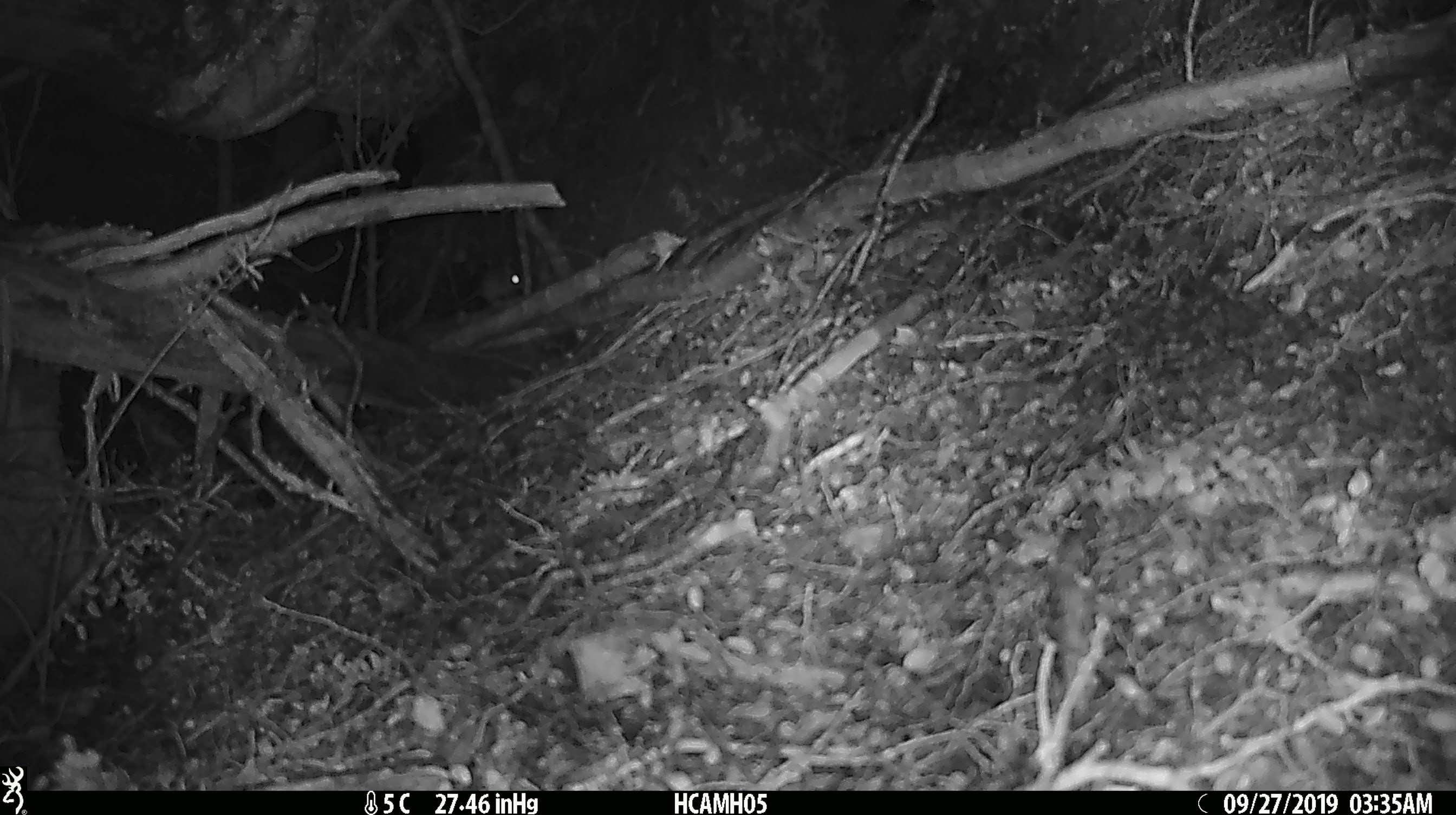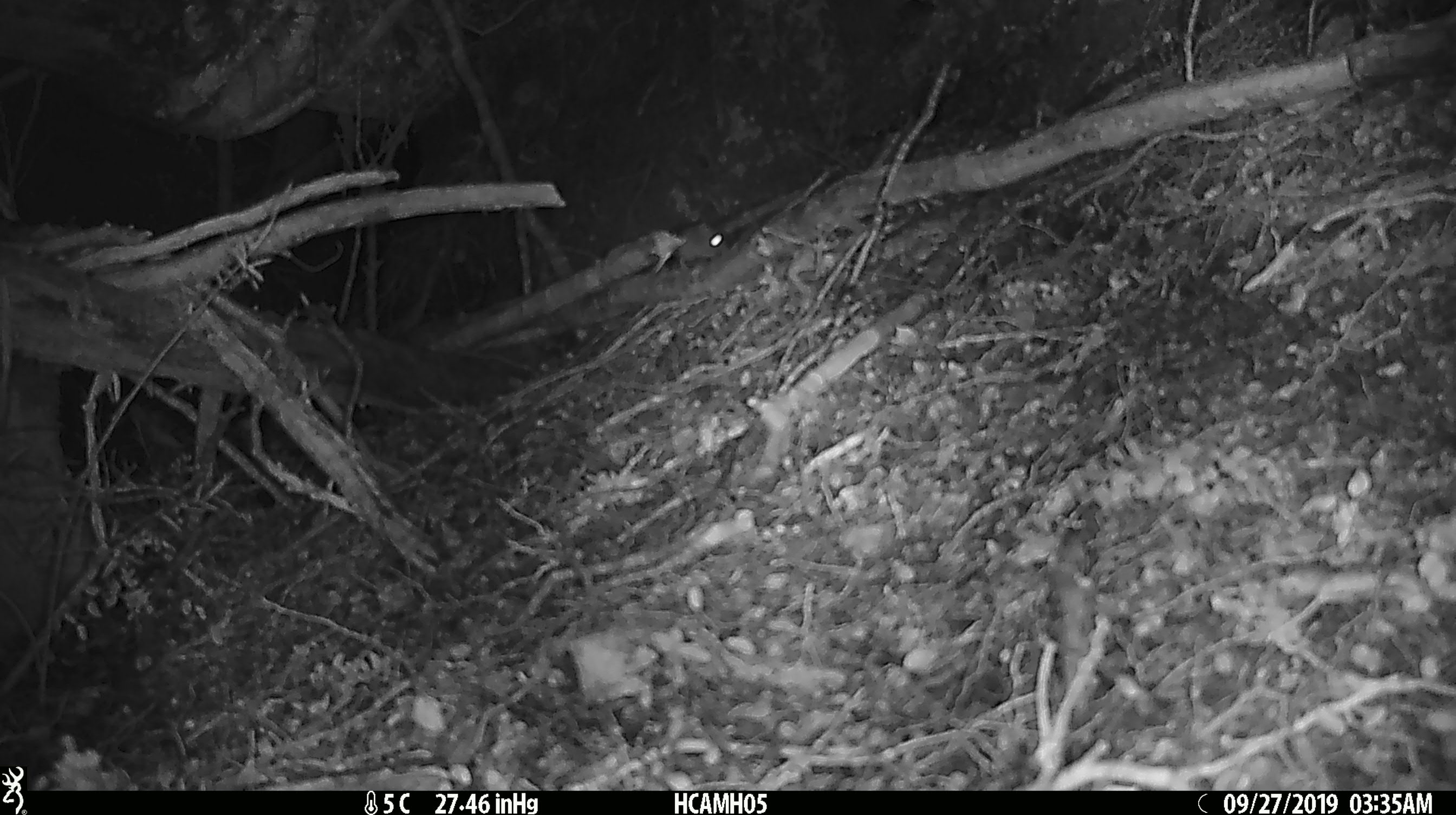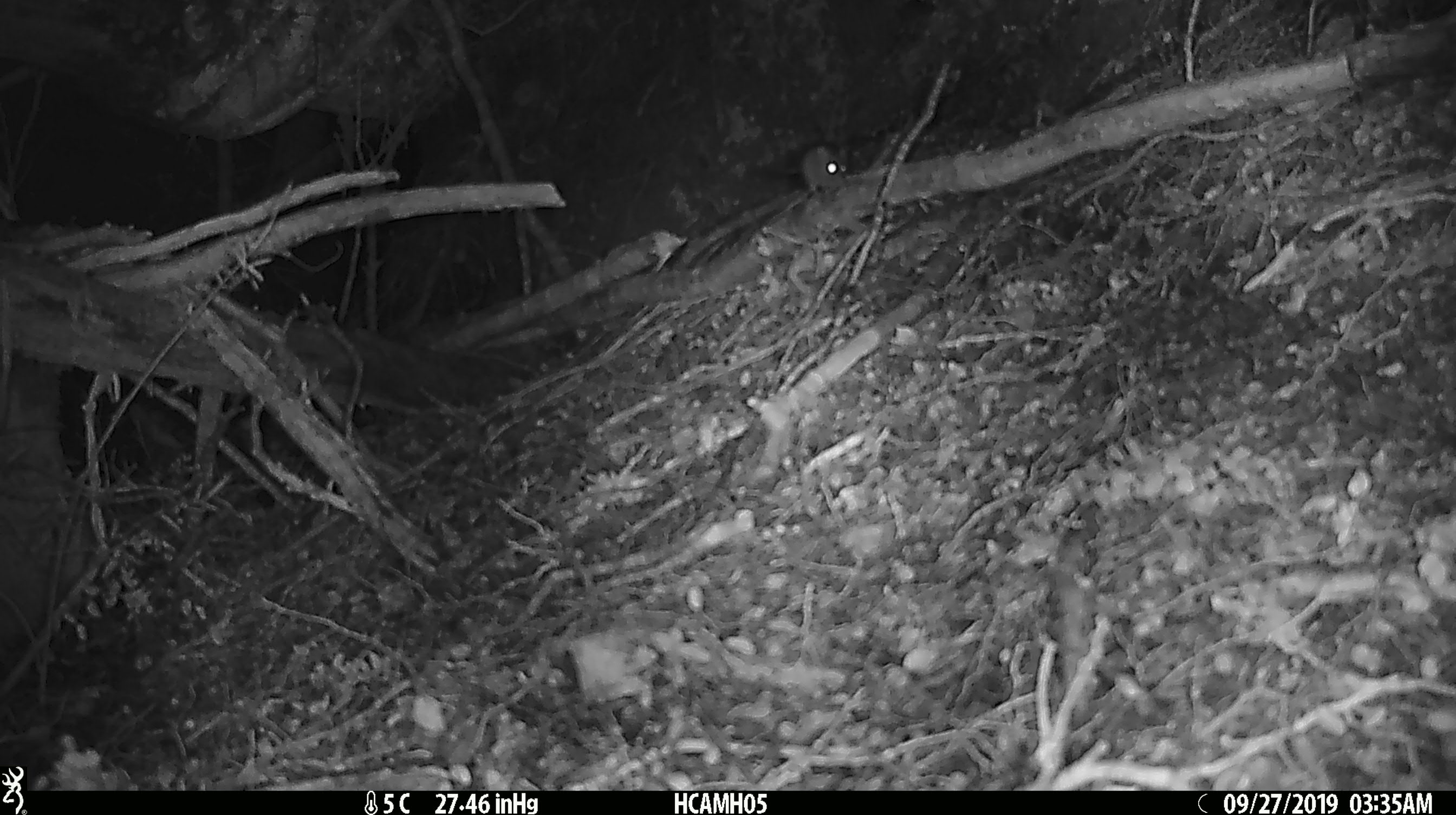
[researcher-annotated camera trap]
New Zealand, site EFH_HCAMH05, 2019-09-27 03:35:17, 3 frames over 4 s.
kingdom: Animalia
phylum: Chordata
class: Mammalia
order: Rodentia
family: Muridae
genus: Mus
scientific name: Mus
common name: mouse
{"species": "mouse (Mus)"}